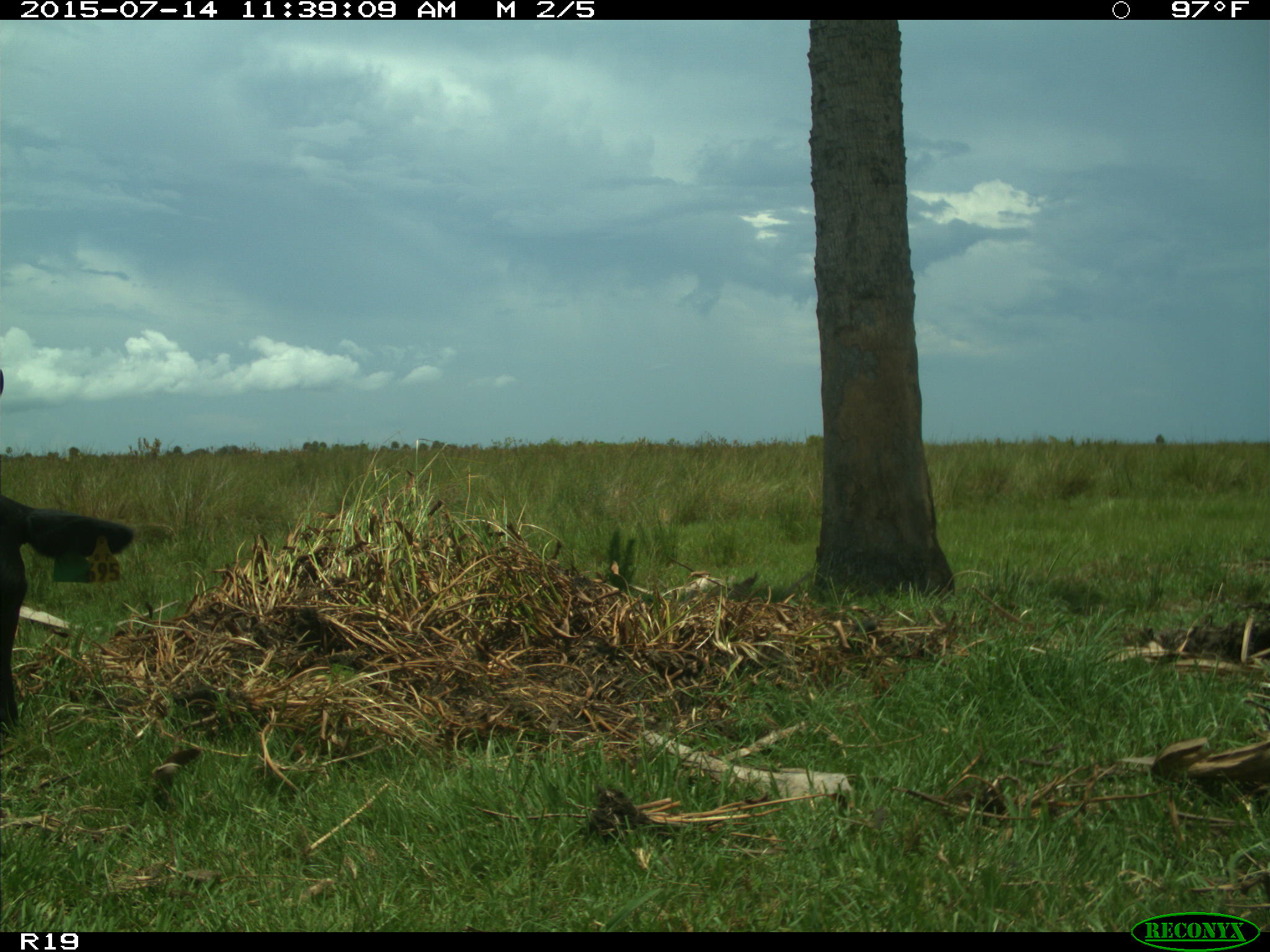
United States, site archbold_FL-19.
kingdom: Animalia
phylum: Chordata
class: Mammalia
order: Artiodactyla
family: Bovidae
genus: Bos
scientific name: Bos taurus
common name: domestic cow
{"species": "Bos taurus (domestic cow)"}